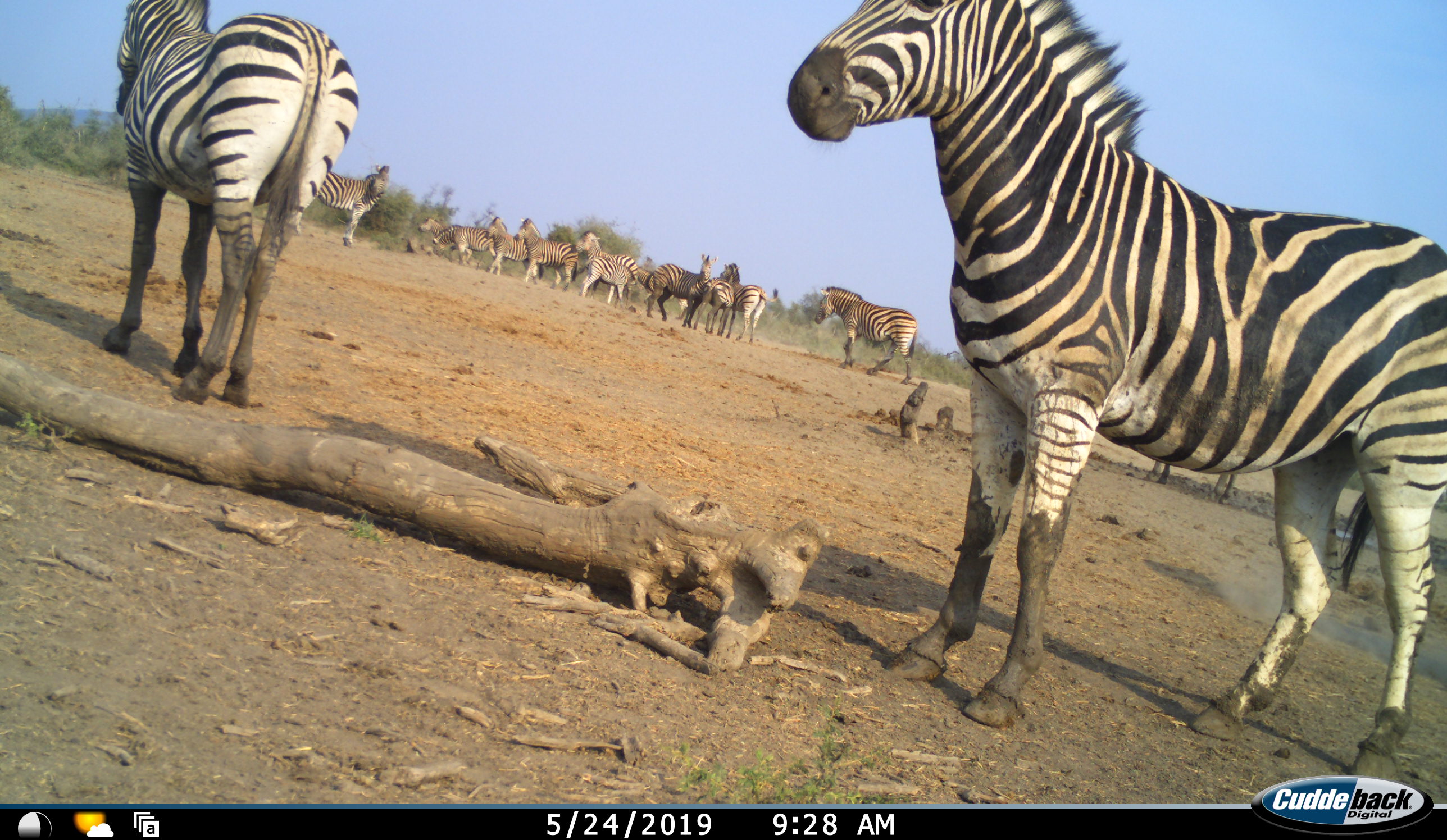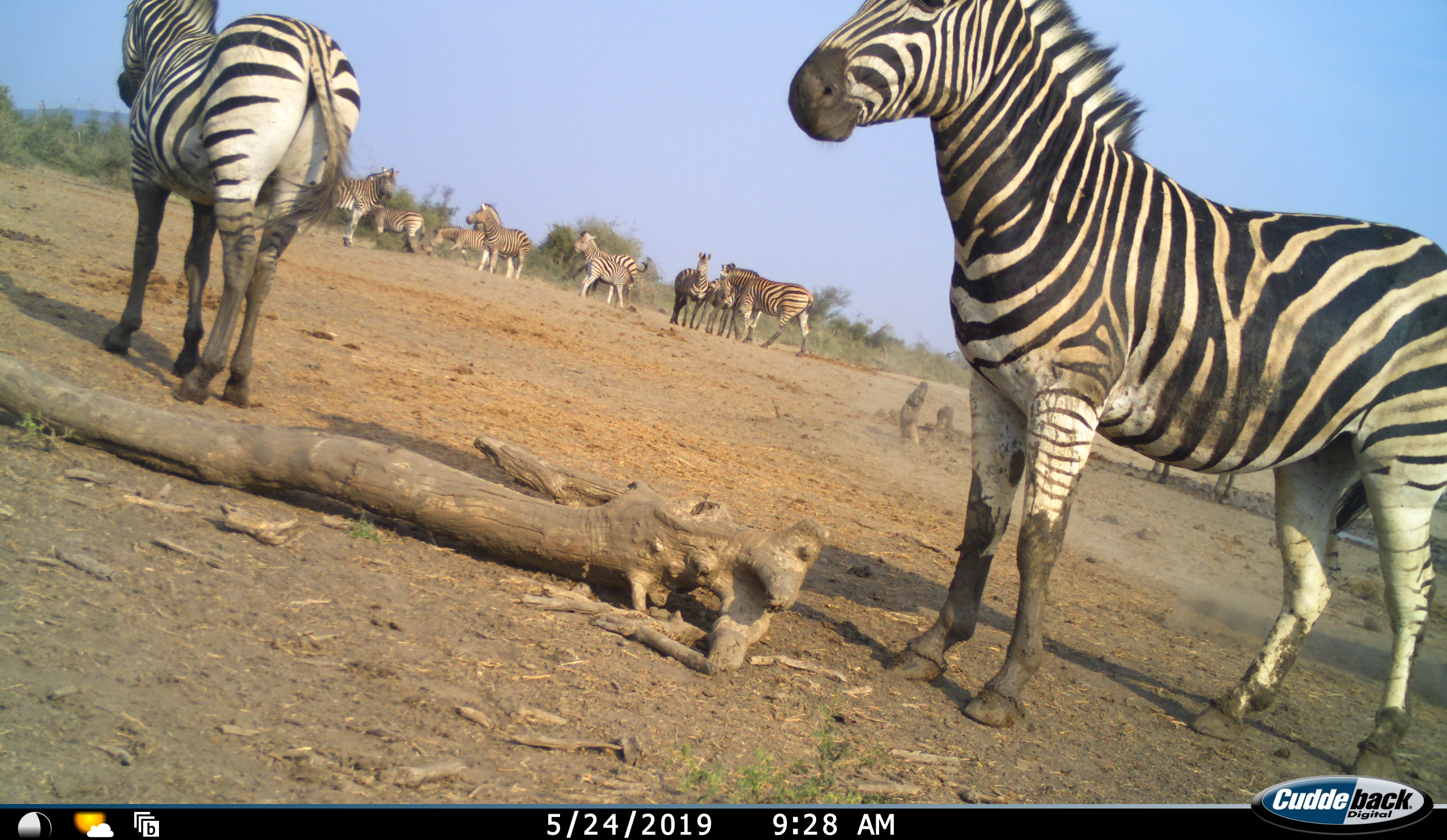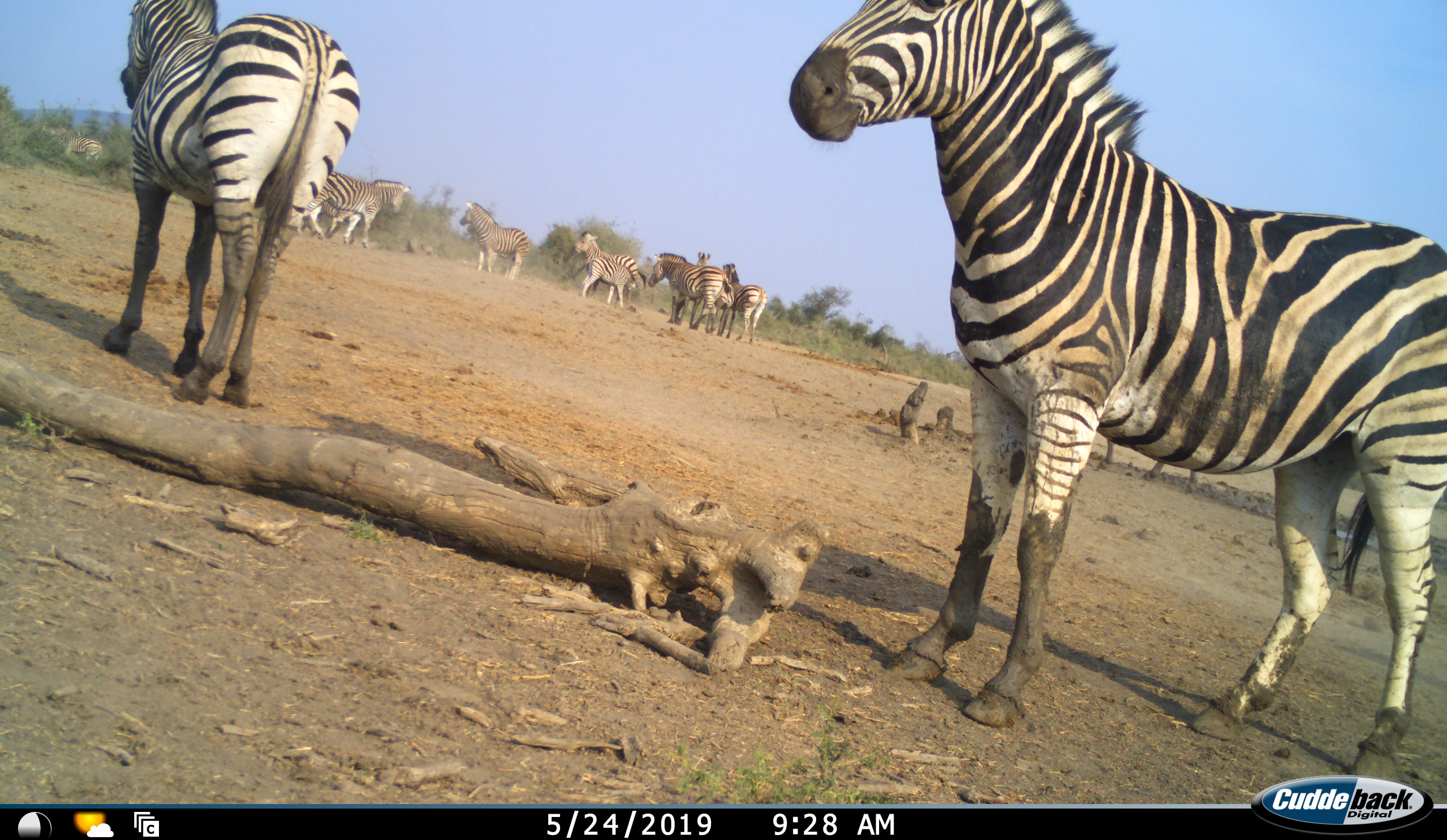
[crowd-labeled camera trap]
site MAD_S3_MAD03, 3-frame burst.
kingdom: Animalia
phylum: Chordata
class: Mammalia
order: Perissodactyla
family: Equidae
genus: Equus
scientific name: Equus quagga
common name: plains zebra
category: zebraplains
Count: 11-50.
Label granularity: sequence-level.